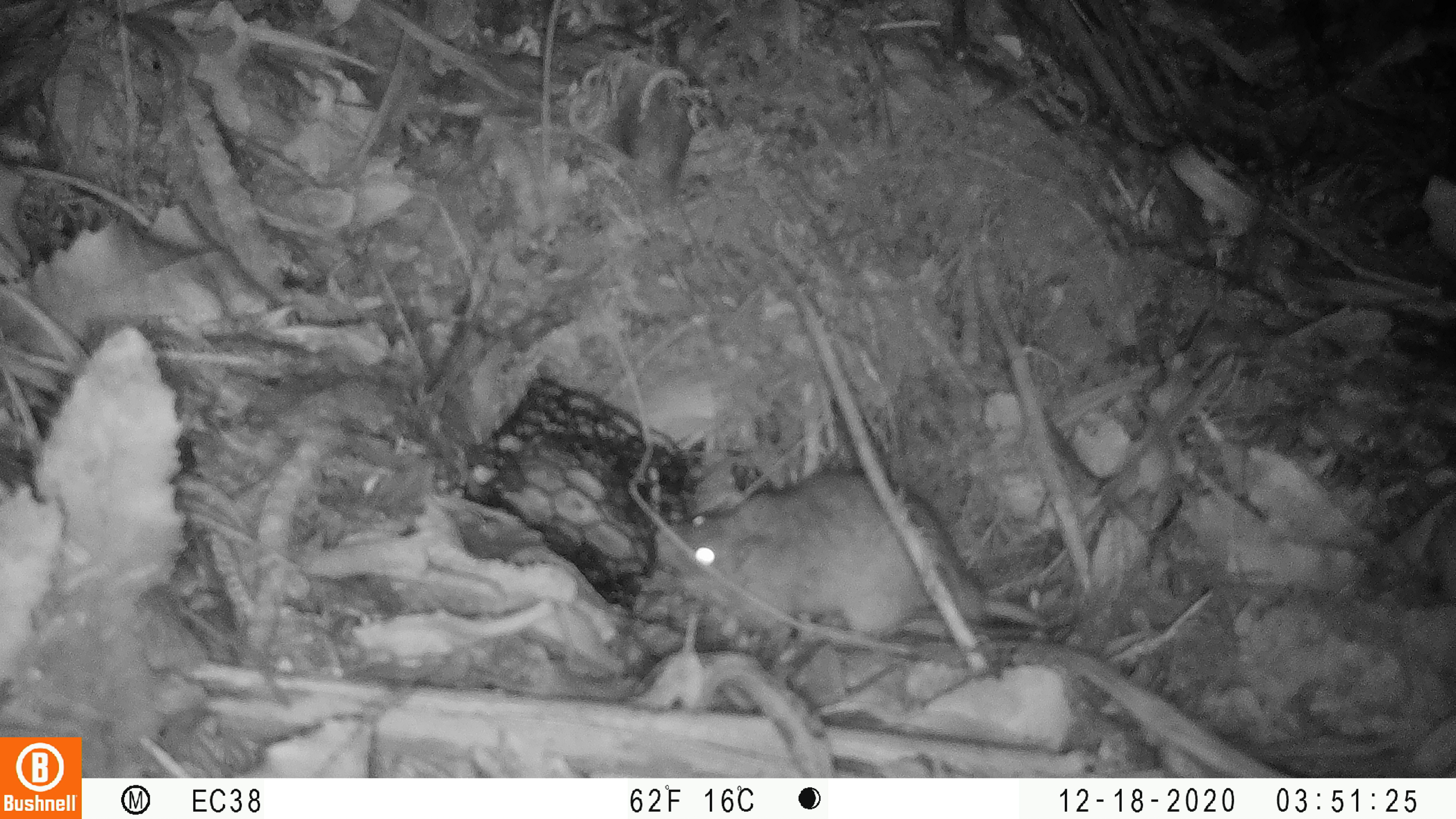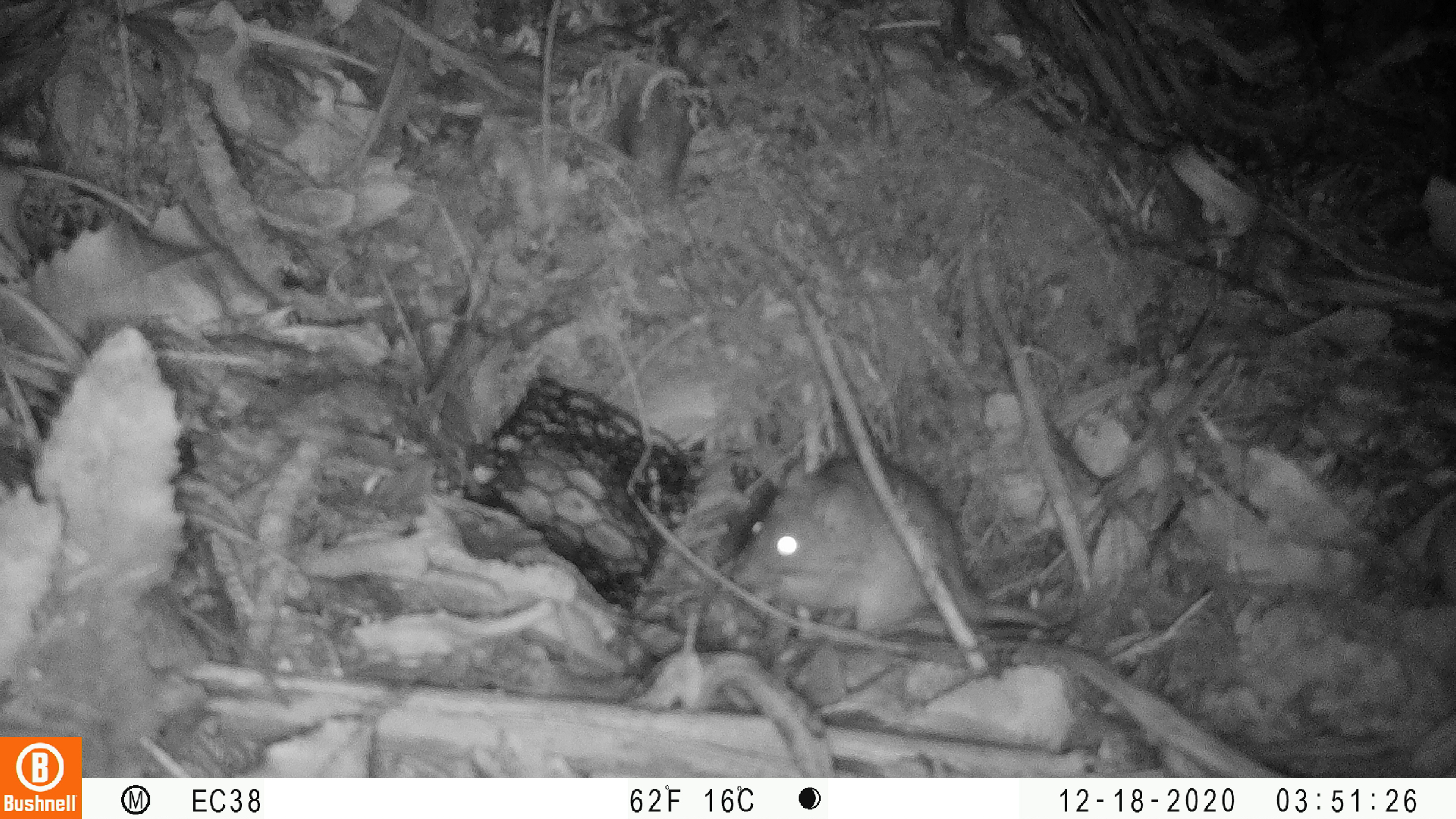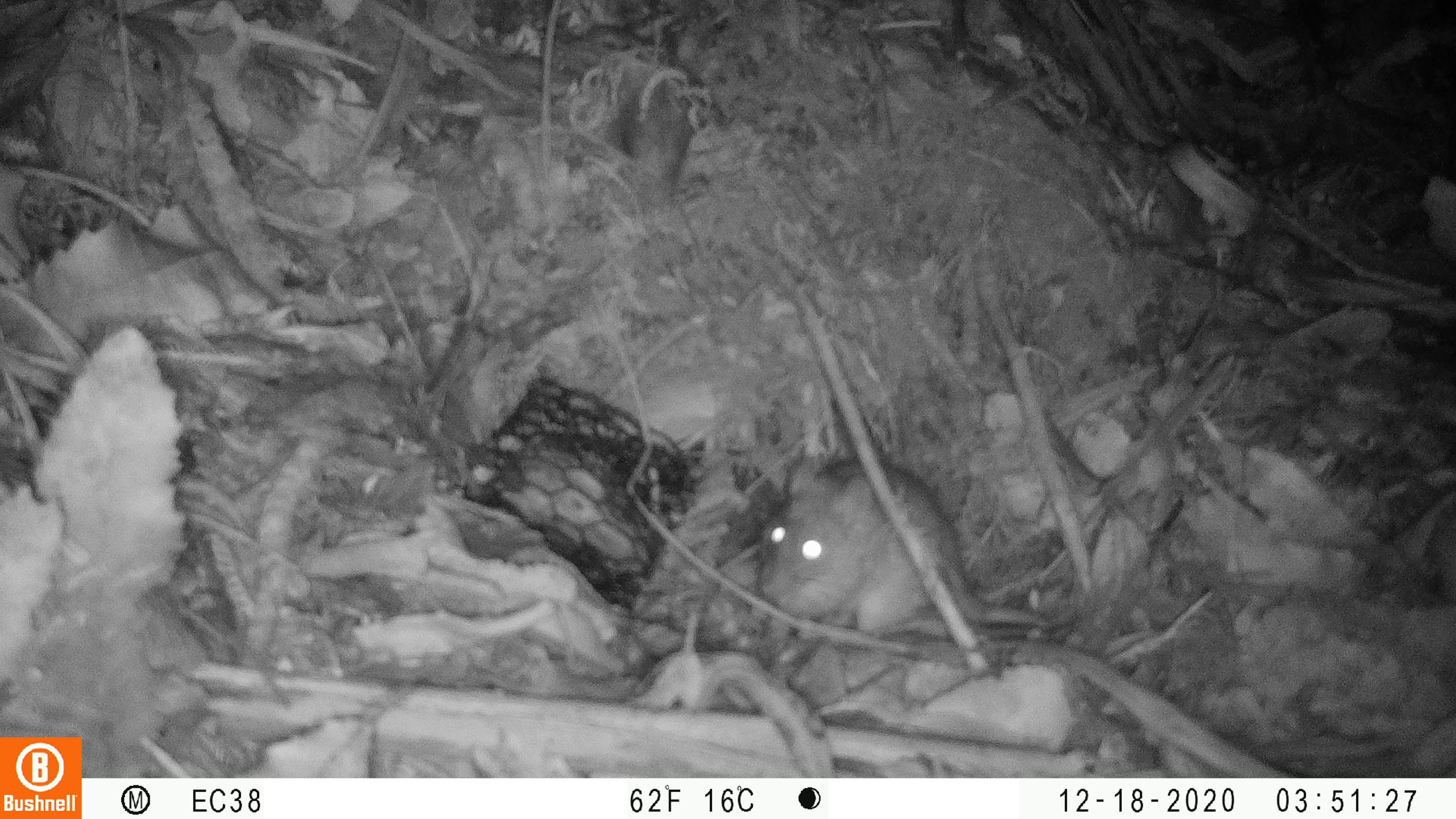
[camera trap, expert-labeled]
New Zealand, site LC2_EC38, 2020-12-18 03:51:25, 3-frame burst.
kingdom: Animalia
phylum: Chordata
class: Mammalia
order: Rodentia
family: Muridae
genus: Rattus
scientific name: Rattus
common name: rat